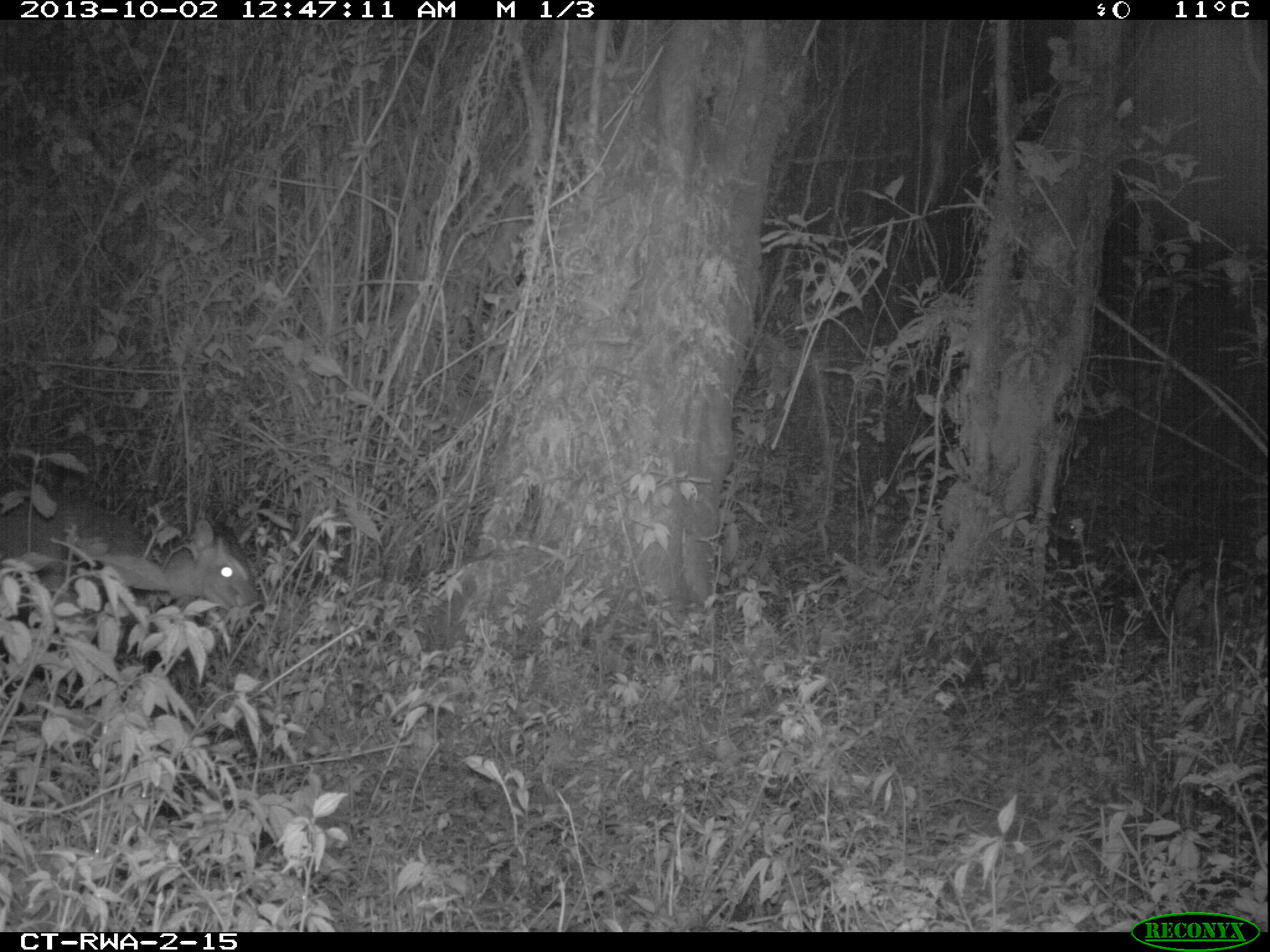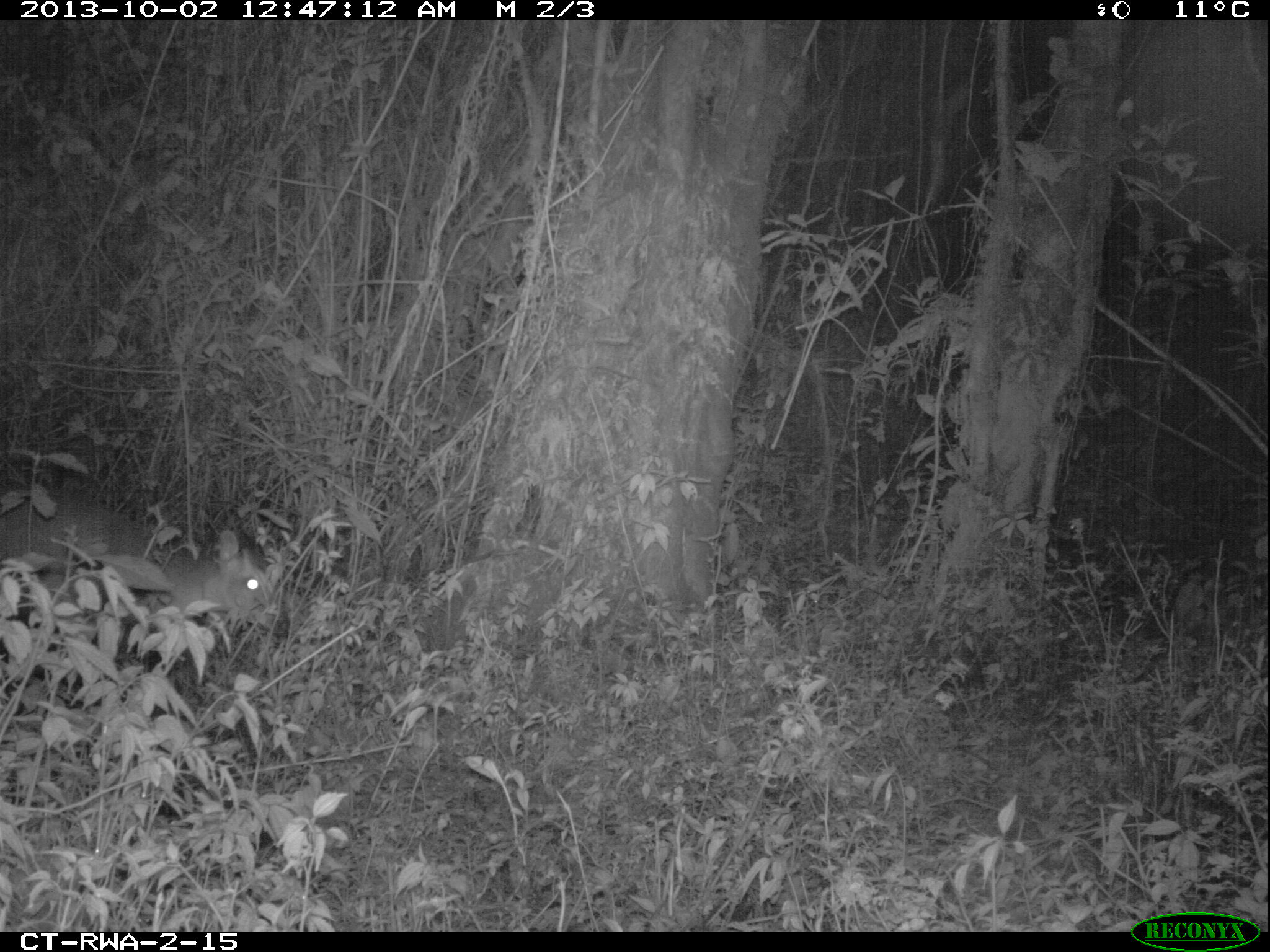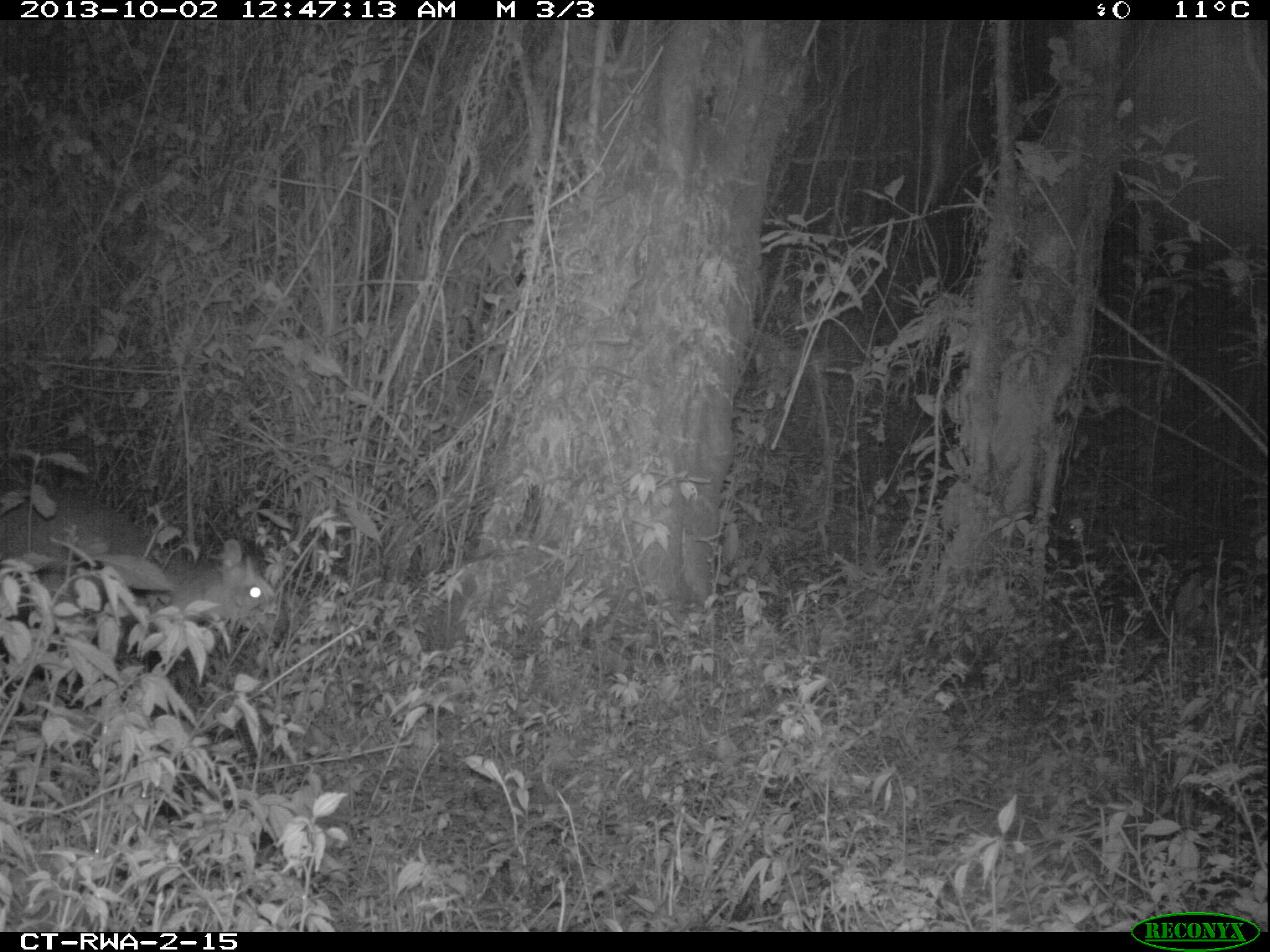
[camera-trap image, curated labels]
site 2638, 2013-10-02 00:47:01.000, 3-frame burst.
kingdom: Animalia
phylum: Chordata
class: Mammalia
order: Artiodactyla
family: Bovidae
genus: Cephalophus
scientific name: Cephalophus nigrifrons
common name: black-fronted duiker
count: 1